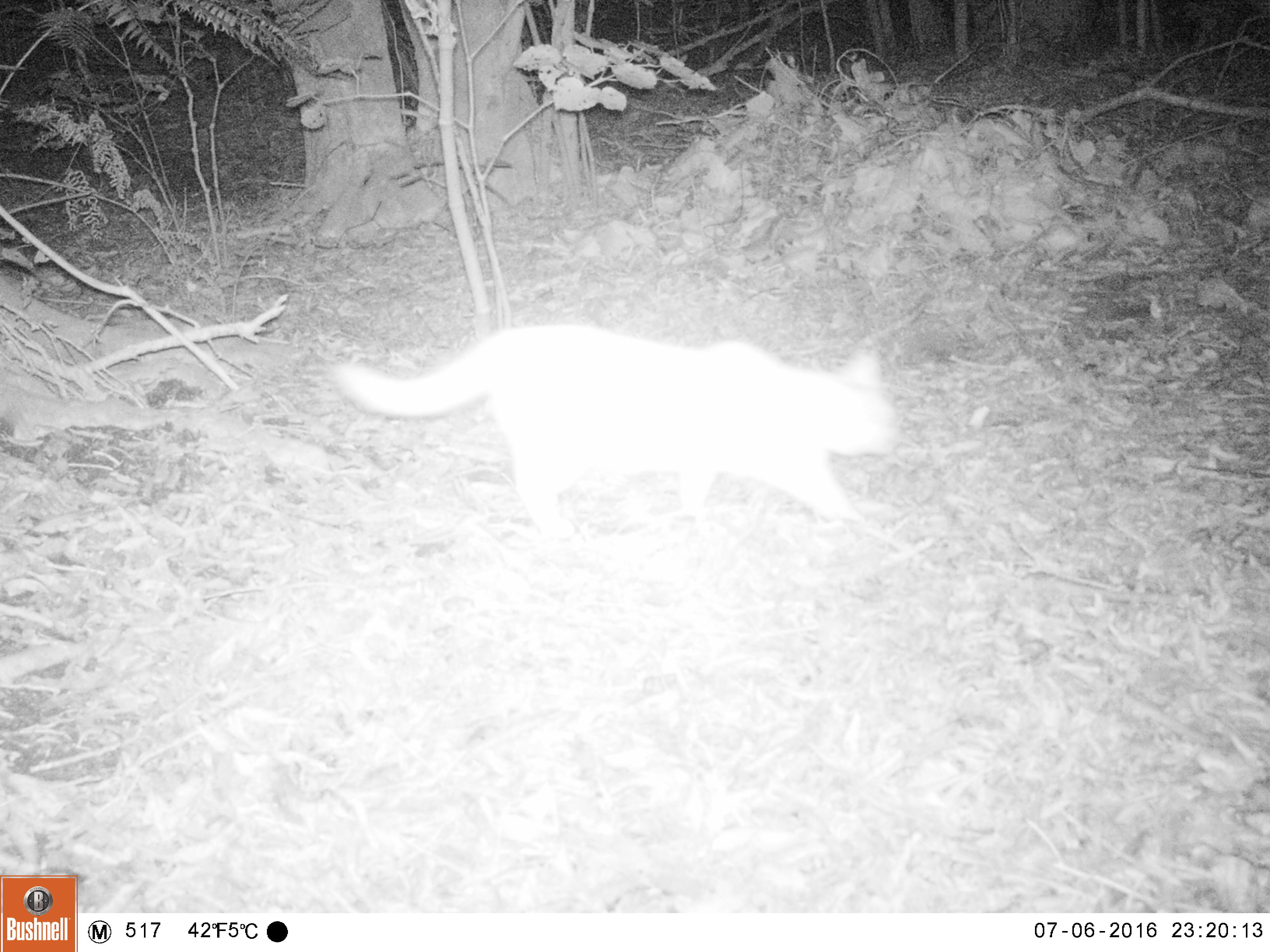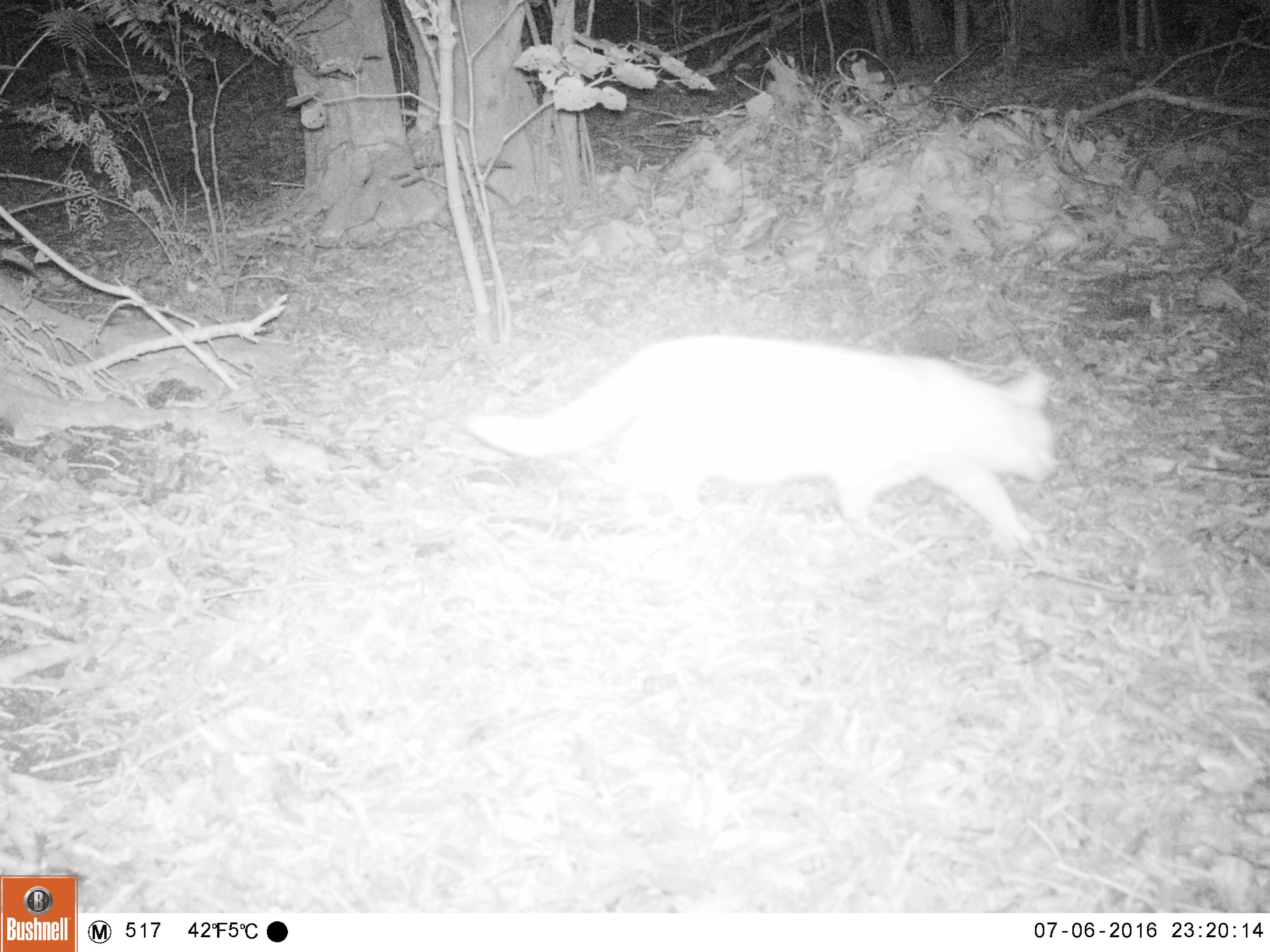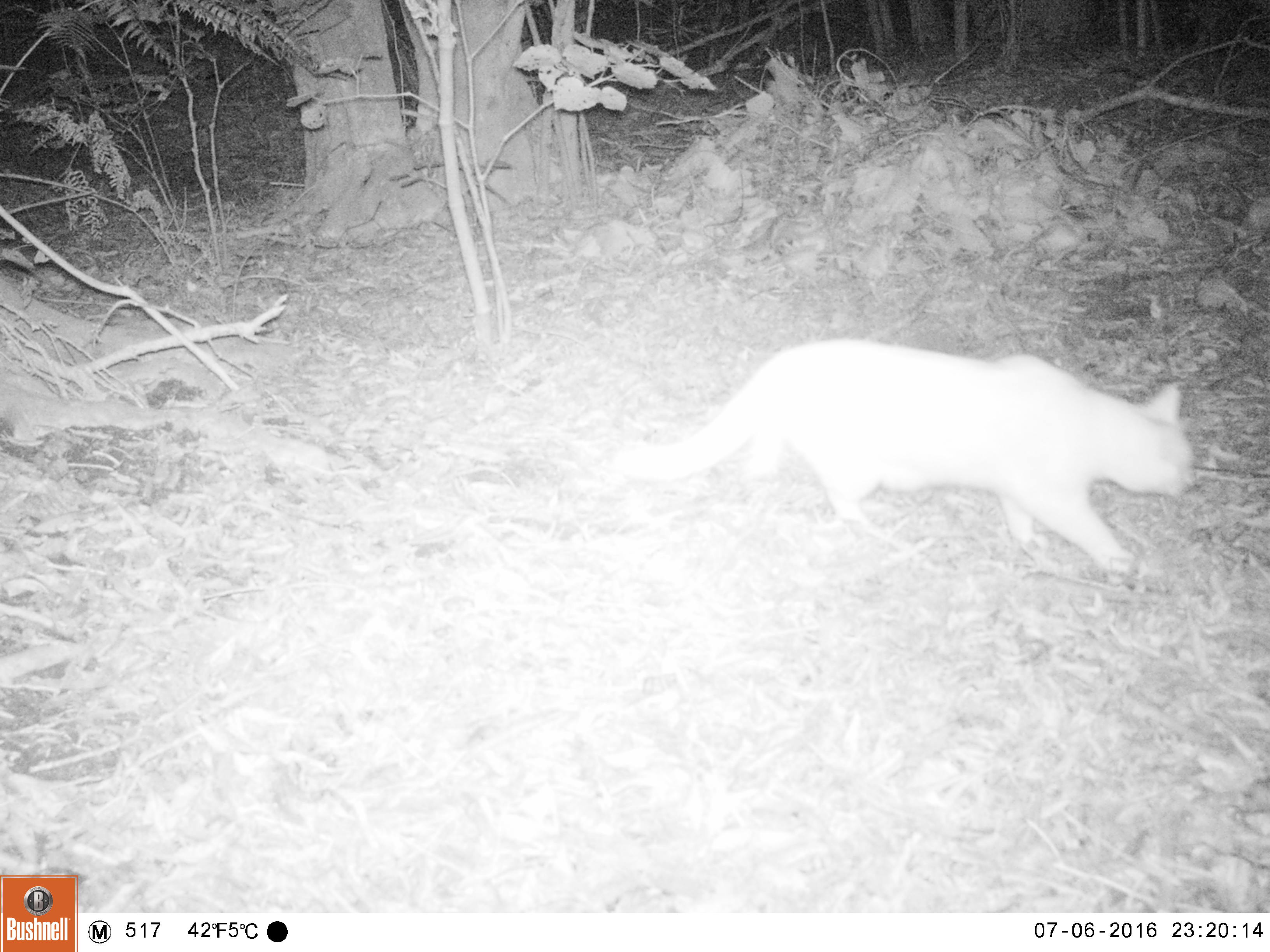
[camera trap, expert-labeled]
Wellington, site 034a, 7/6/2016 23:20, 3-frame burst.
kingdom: Animalia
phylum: Chordata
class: Mammalia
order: Carnivora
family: Felidae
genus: Felis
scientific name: Felis catus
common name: cat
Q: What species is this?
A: Cat (Felis catus).